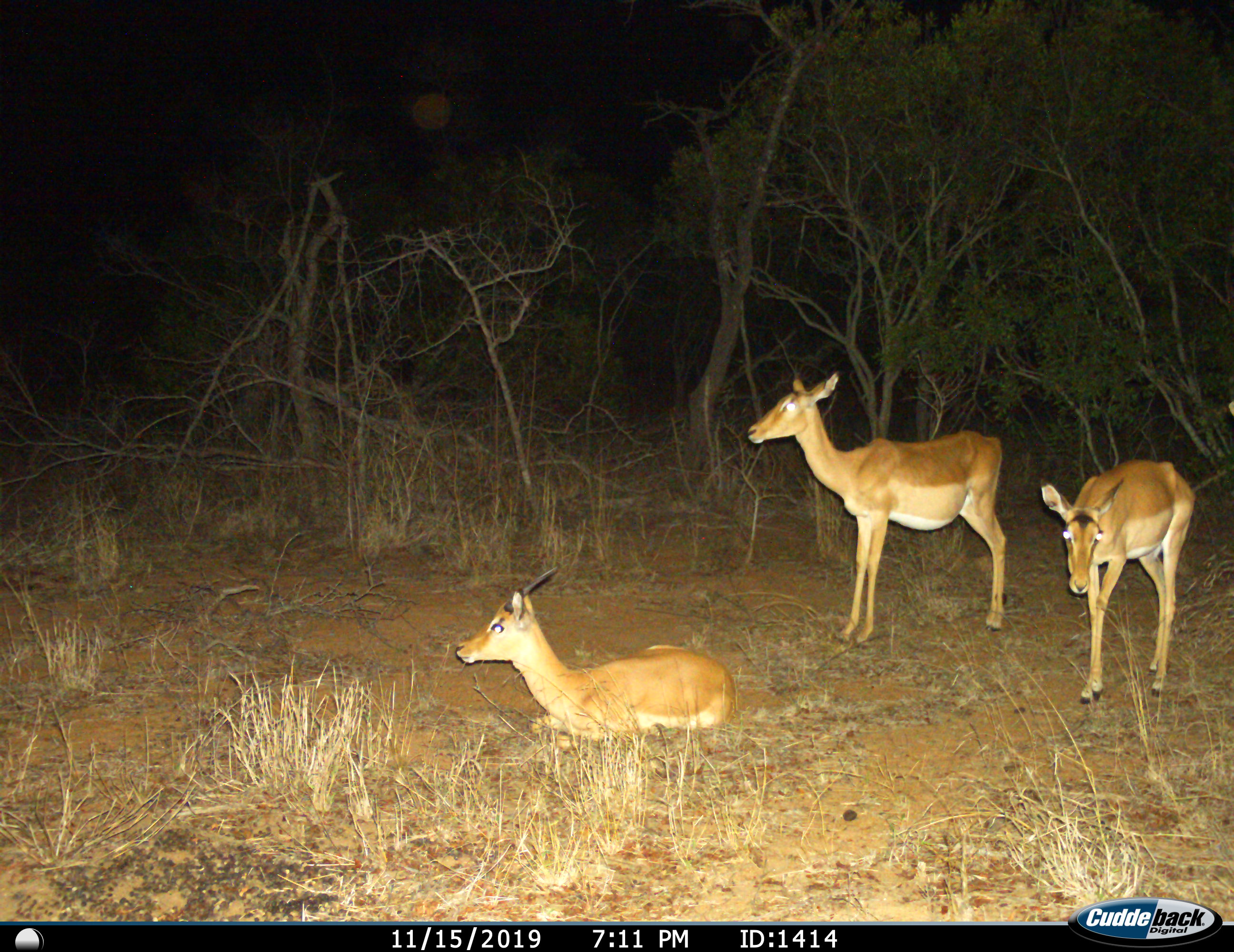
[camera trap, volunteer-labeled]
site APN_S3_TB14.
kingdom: Animalia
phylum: Chordata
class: Mammalia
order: Artiodactyla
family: Bovidae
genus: Aepyceros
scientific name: Aepyceros melampus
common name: impala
Impala (Aepyceros melampus), count 3. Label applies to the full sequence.